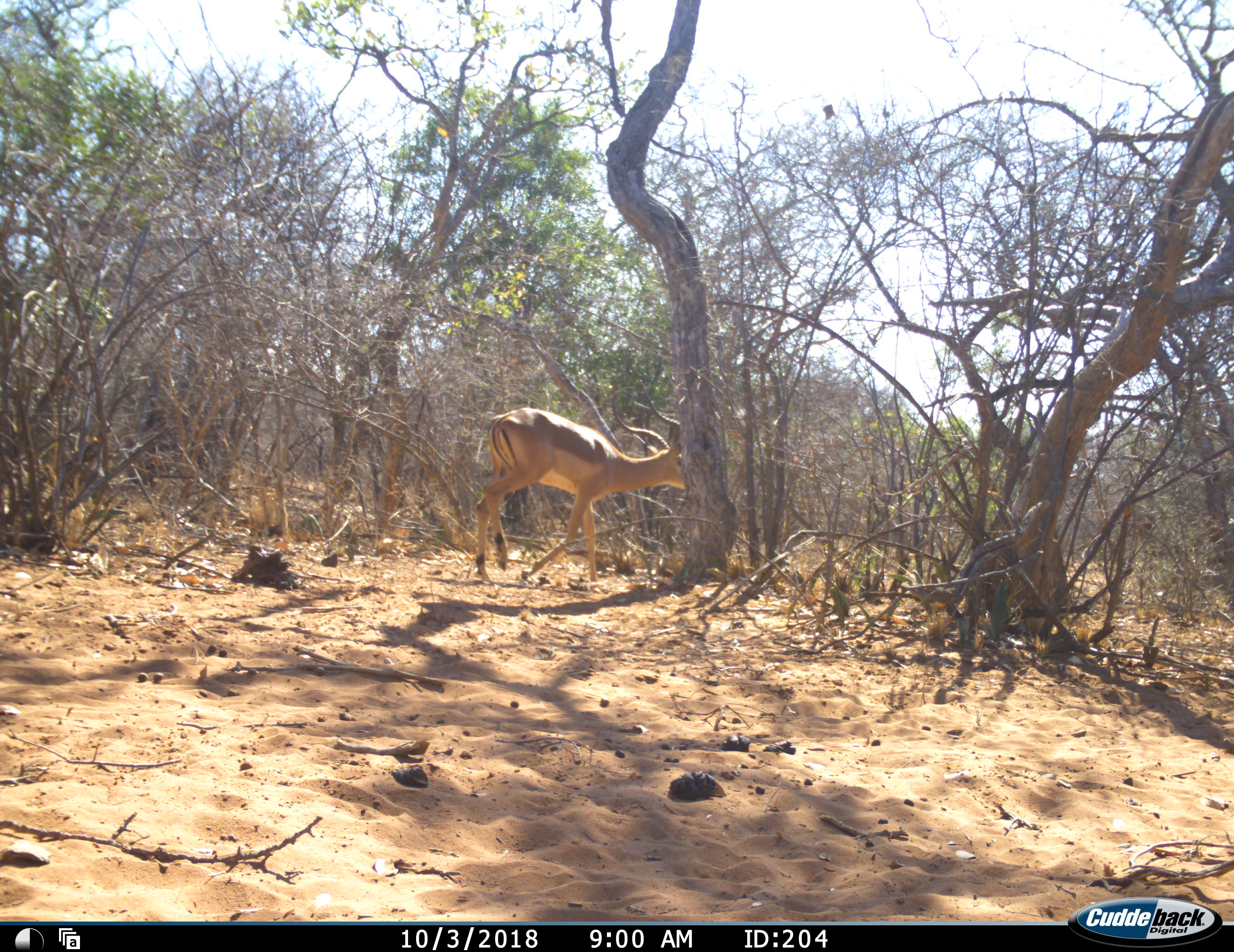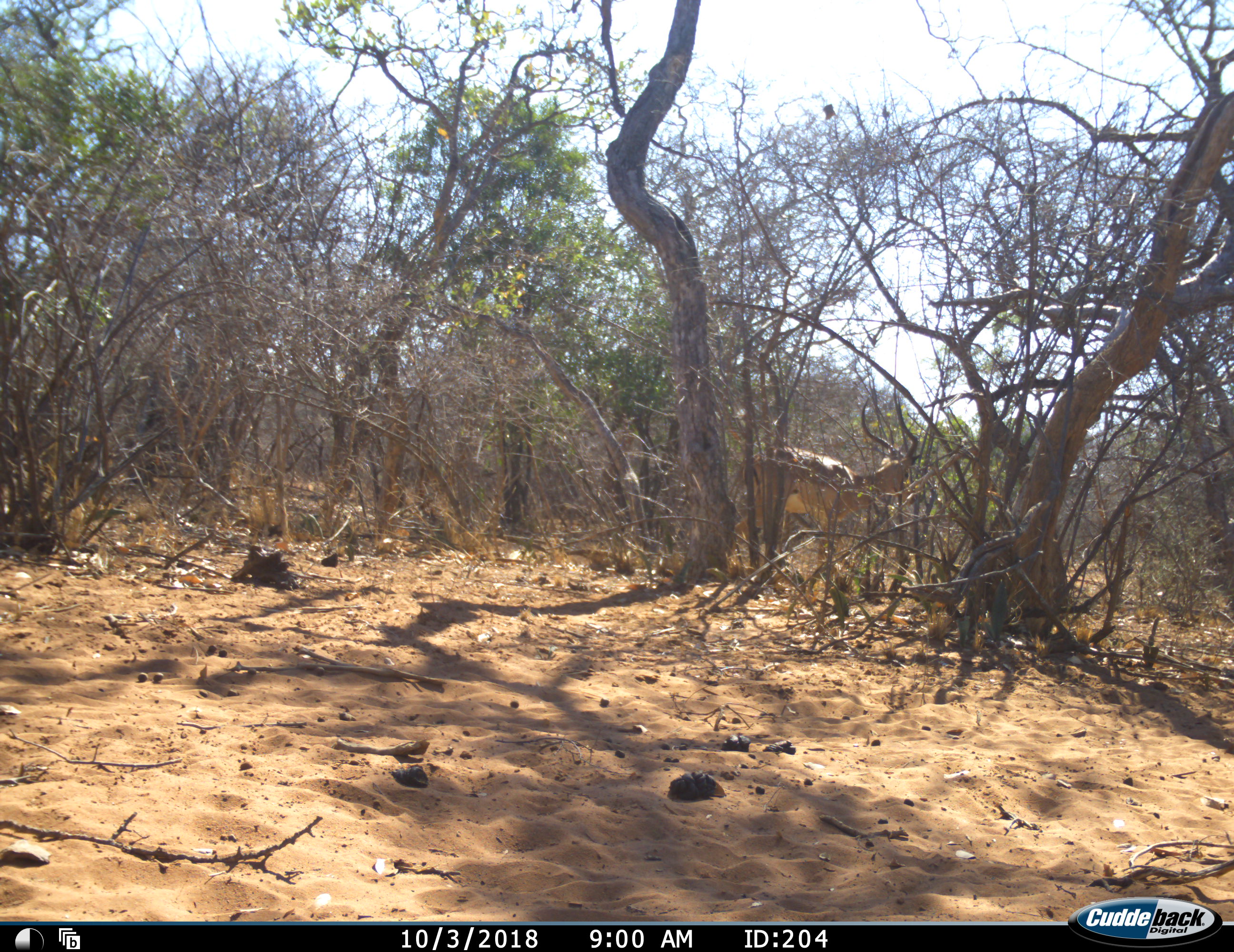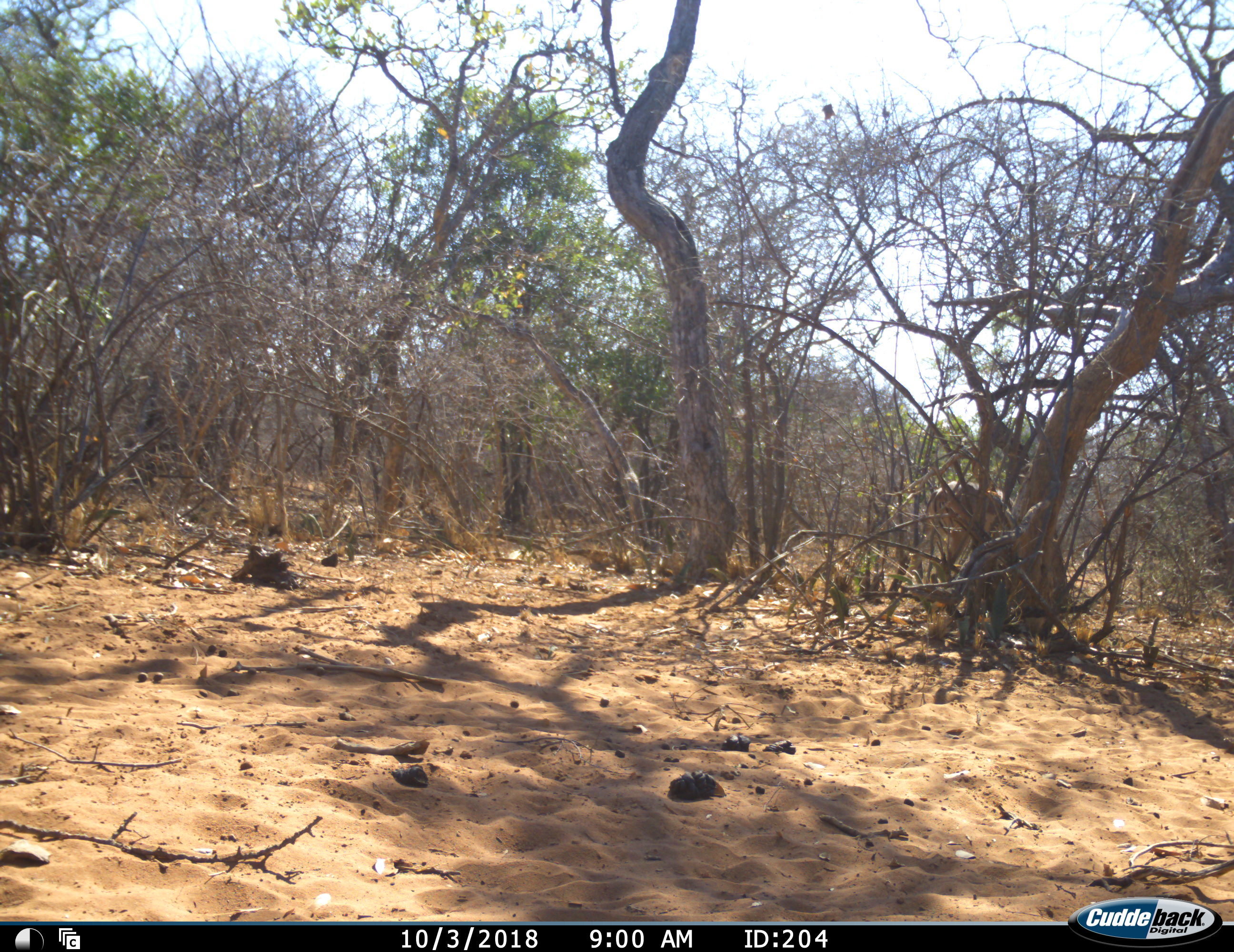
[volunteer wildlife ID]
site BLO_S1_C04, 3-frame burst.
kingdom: Animalia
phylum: Chordata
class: Mammalia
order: Artiodactyla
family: Bovidae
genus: Aepyceros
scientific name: Aepyceros melampus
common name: impala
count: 1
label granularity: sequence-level